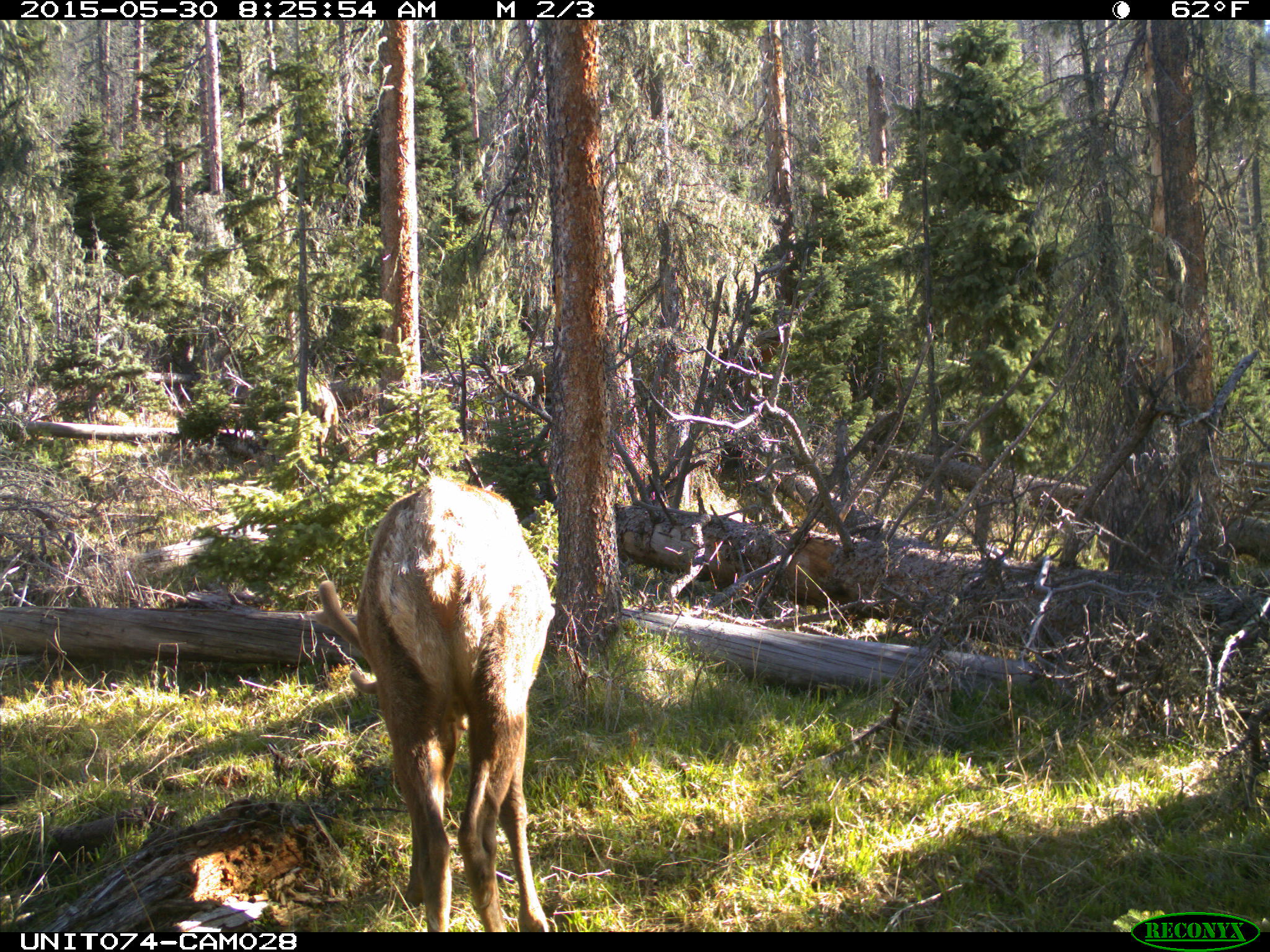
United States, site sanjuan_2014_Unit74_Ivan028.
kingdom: Animalia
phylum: Chordata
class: Mammalia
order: Artiodactyla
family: Cervidae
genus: Cervus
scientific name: Cervus elaphus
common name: red deer